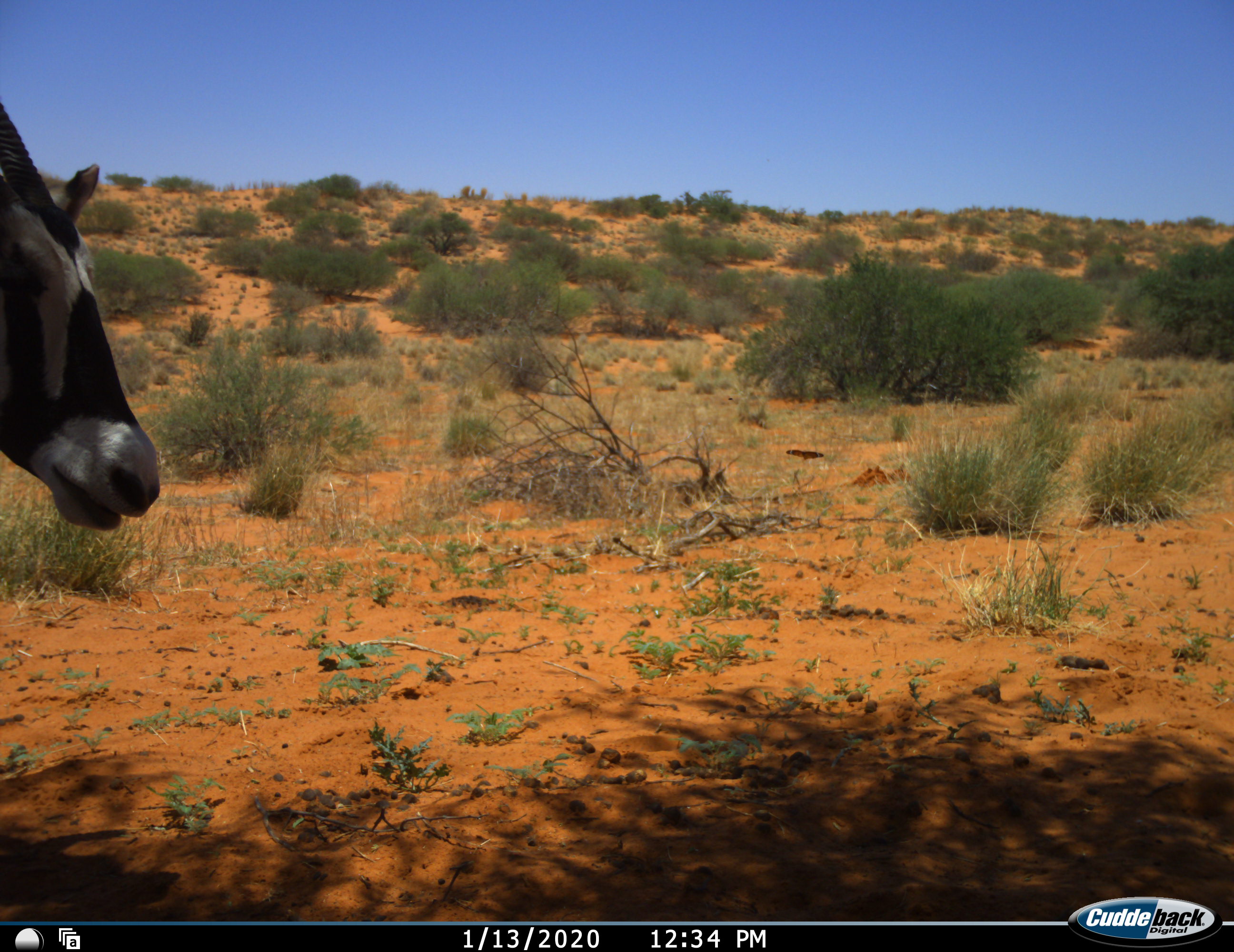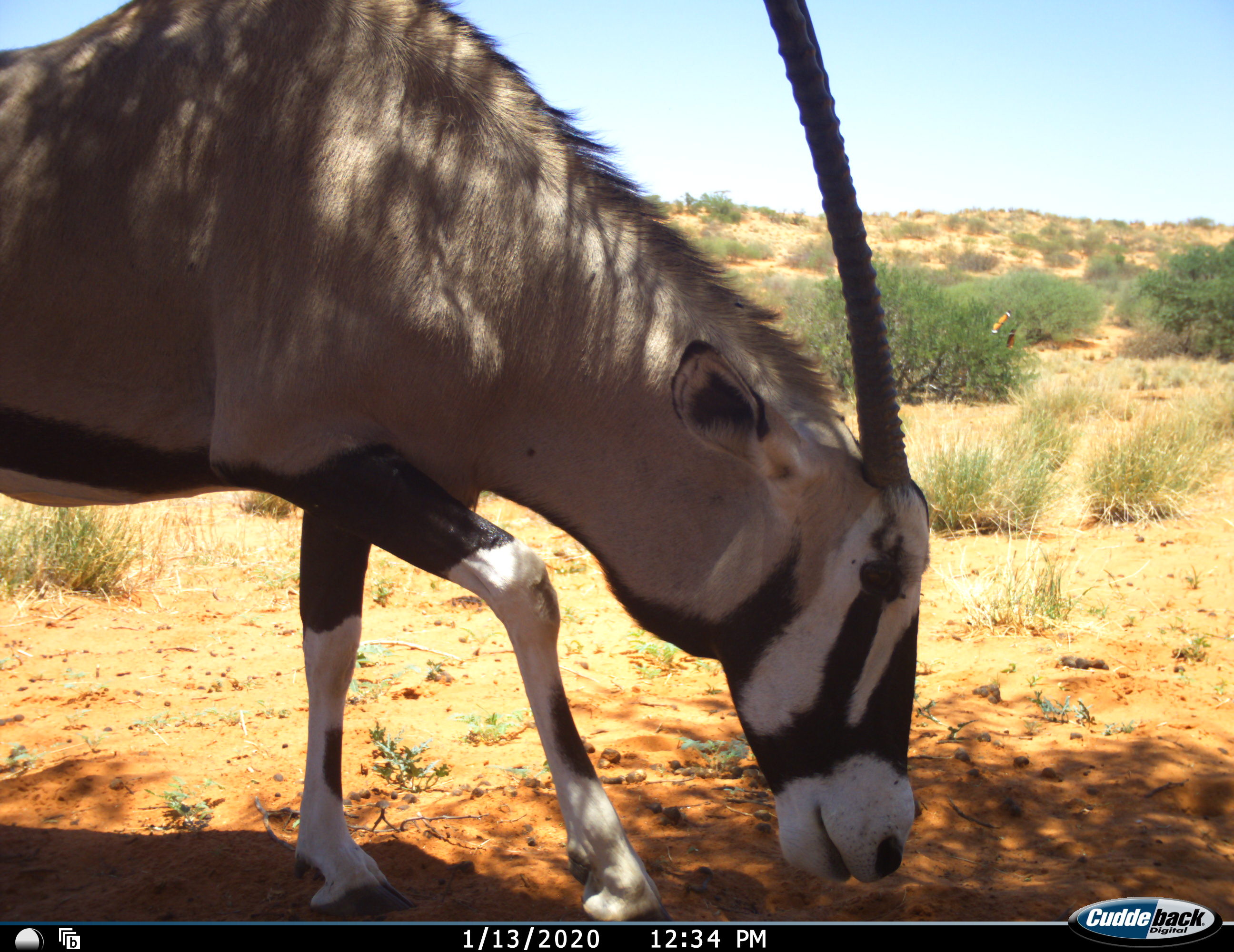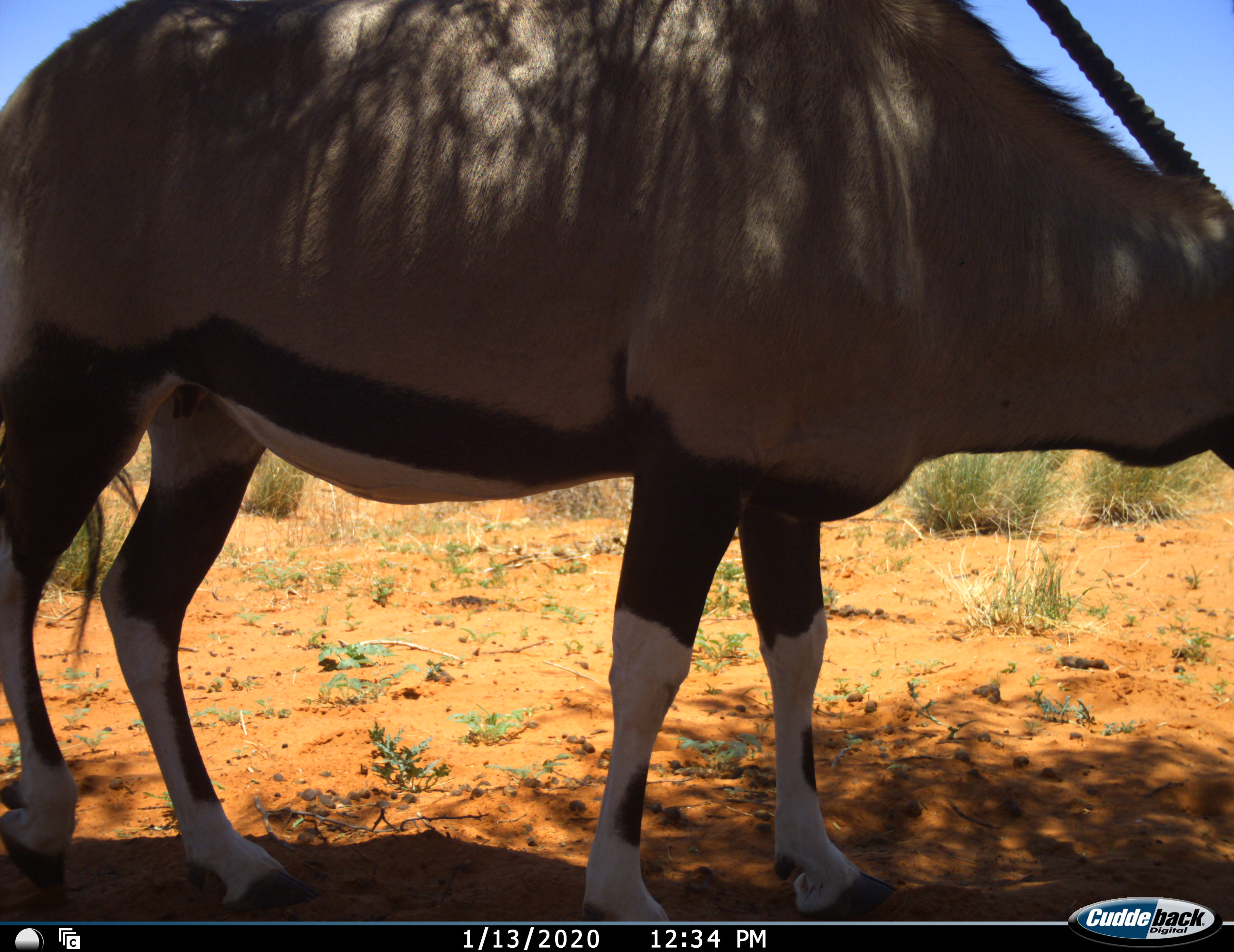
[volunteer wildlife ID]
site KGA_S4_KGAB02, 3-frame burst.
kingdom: Animalia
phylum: Chordata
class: Mammalia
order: Artiodactyla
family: Bovidae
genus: Oryx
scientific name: Oryx gazella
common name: gemsbok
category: oryx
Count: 1.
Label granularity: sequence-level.